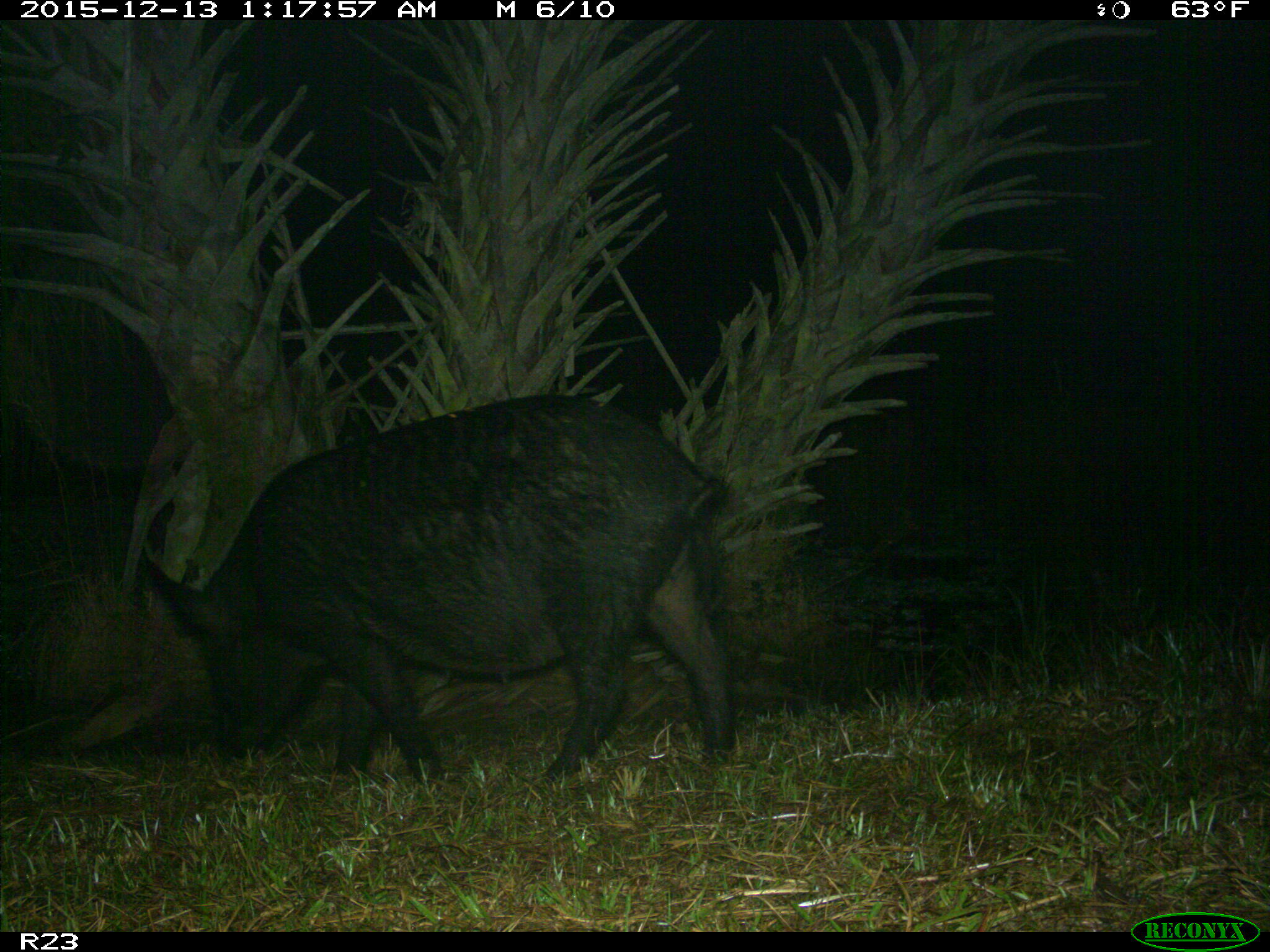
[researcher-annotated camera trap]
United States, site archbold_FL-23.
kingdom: Animalia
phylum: Chordata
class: Mammalia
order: Artiodactyla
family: Suidae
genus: Sus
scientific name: Sus scrofa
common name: wild boar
Sus scrofa (wild boar).